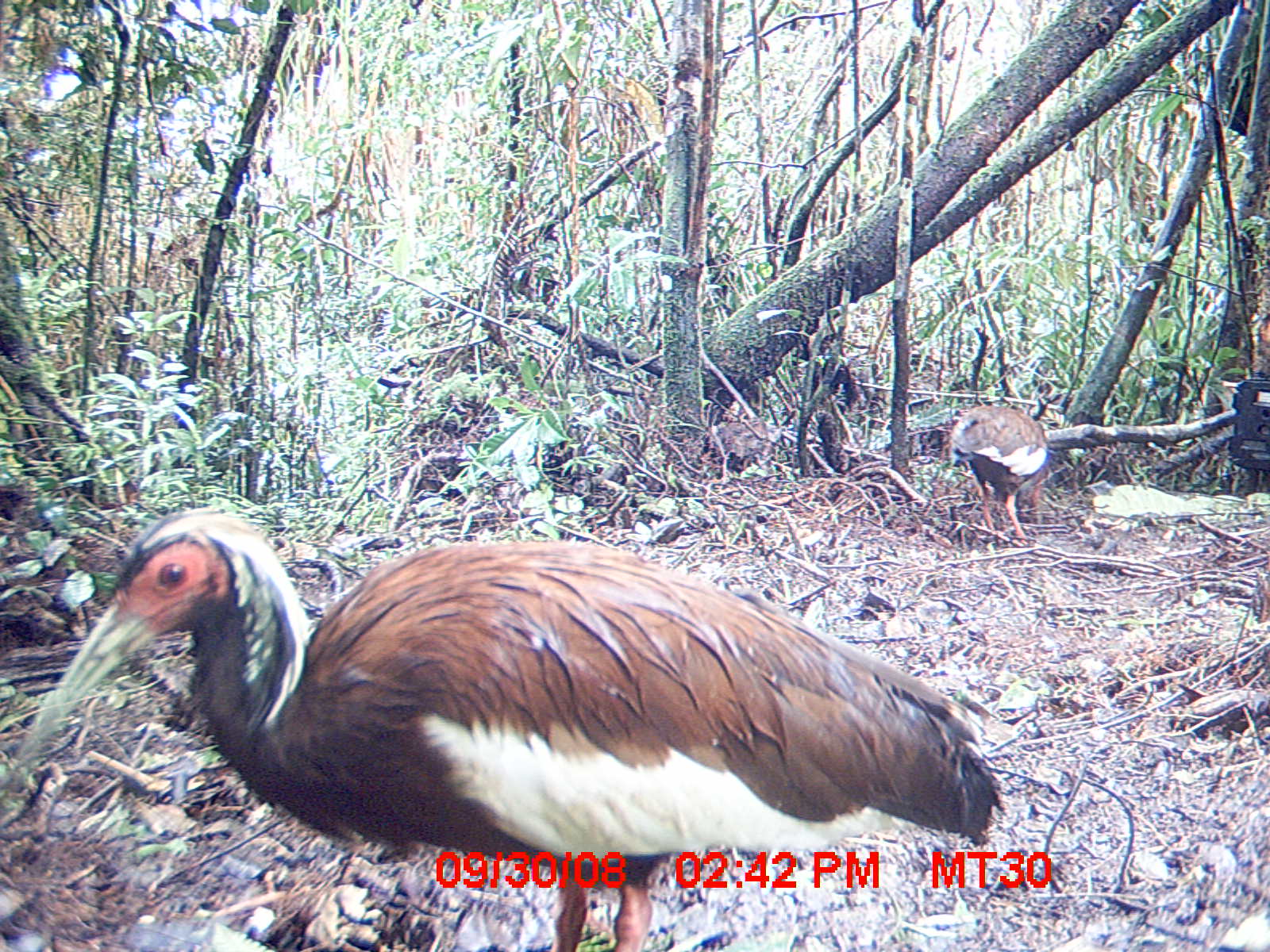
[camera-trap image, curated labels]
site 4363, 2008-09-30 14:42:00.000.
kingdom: Animalia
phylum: Chordata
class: Aves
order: Pelecaniformes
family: Threskiornithidae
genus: Lophotibis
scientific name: Lophotibis cristata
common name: madagascan ibis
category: lophotibis cristataa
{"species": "lophotibis cristataa (madagascan ibis) (Lophotibis cristata)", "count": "2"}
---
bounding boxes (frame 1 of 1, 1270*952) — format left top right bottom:
lophotibis cristataa: 11 504 1004 948; 948 404 1047 537